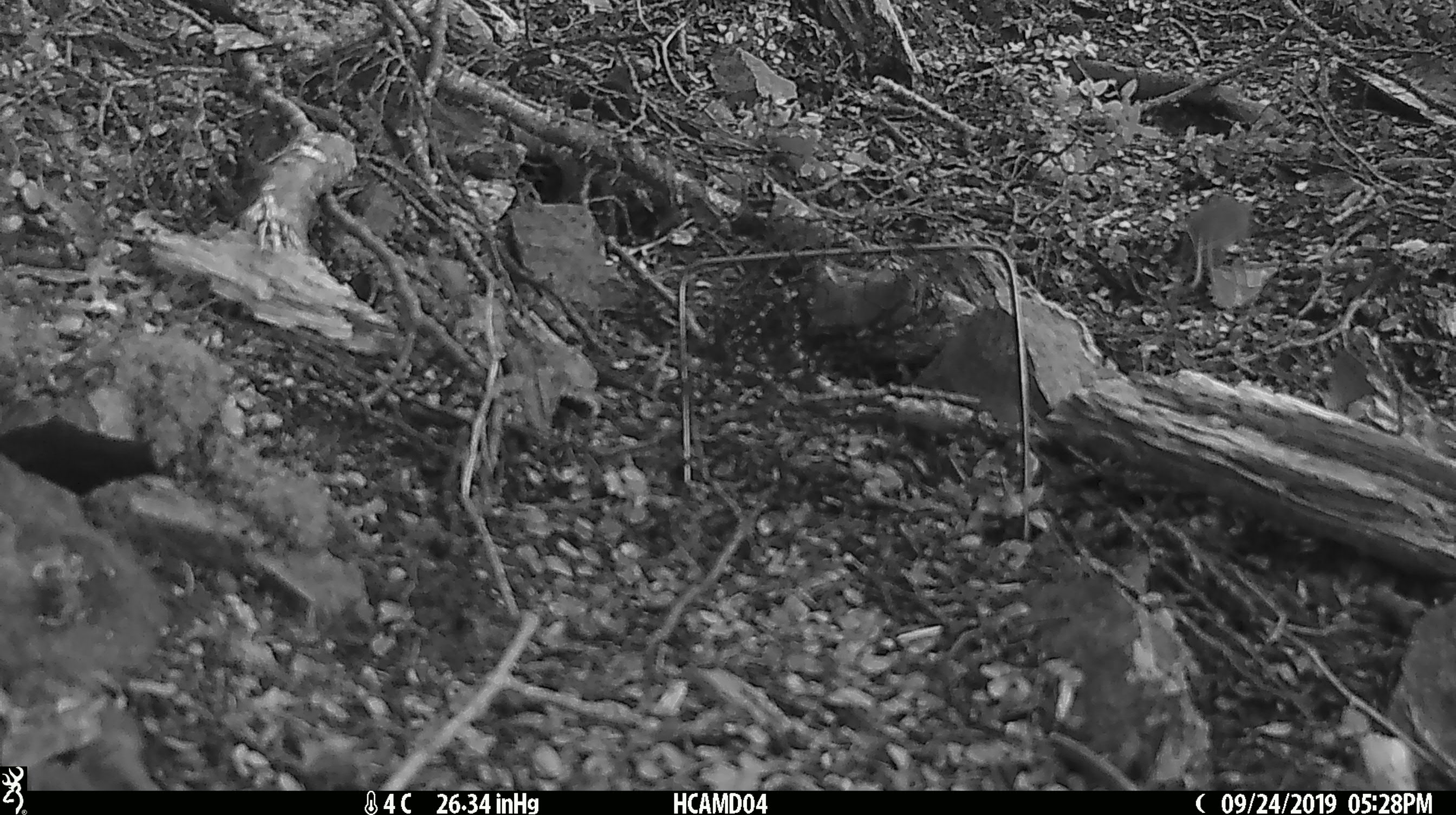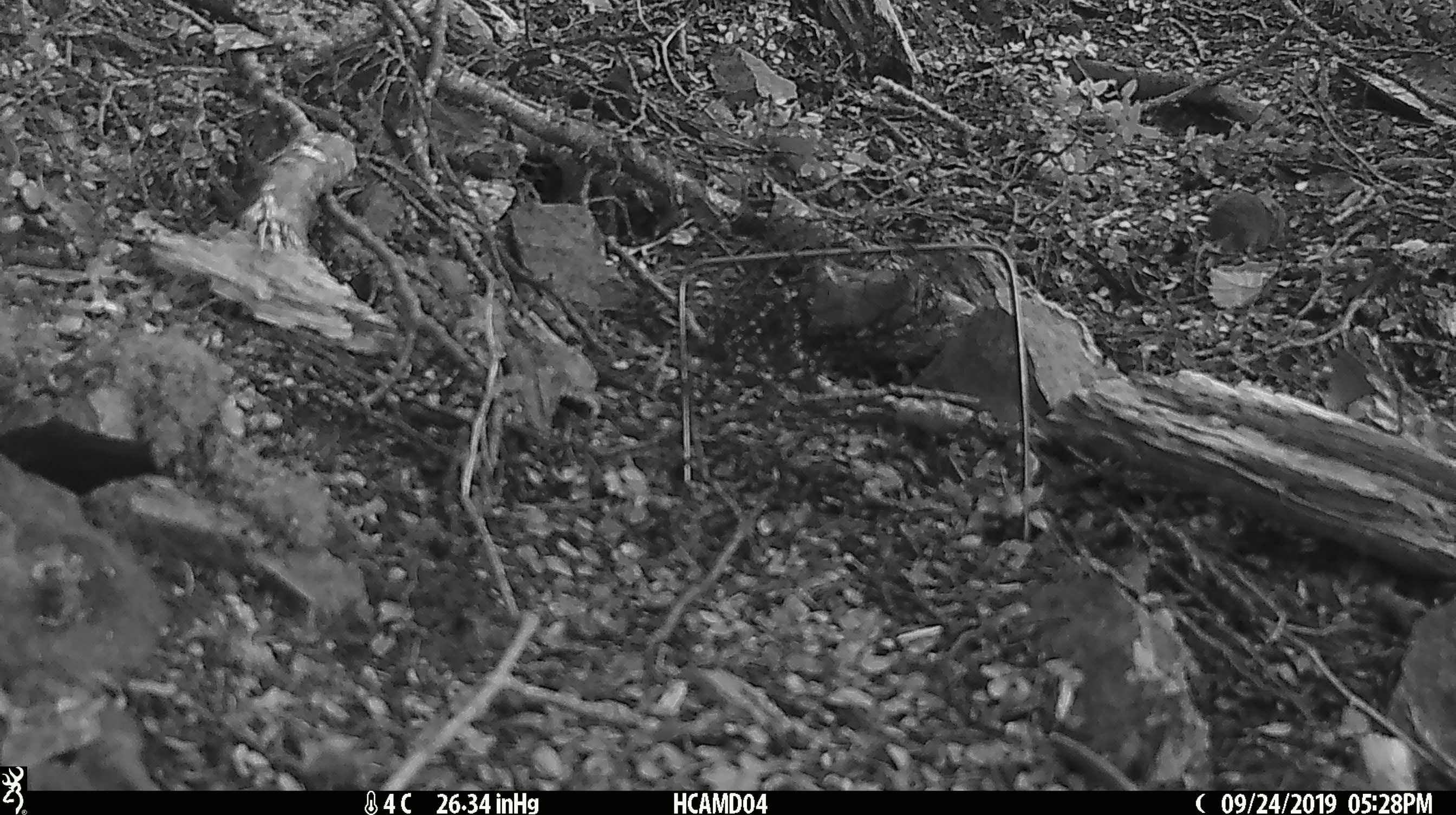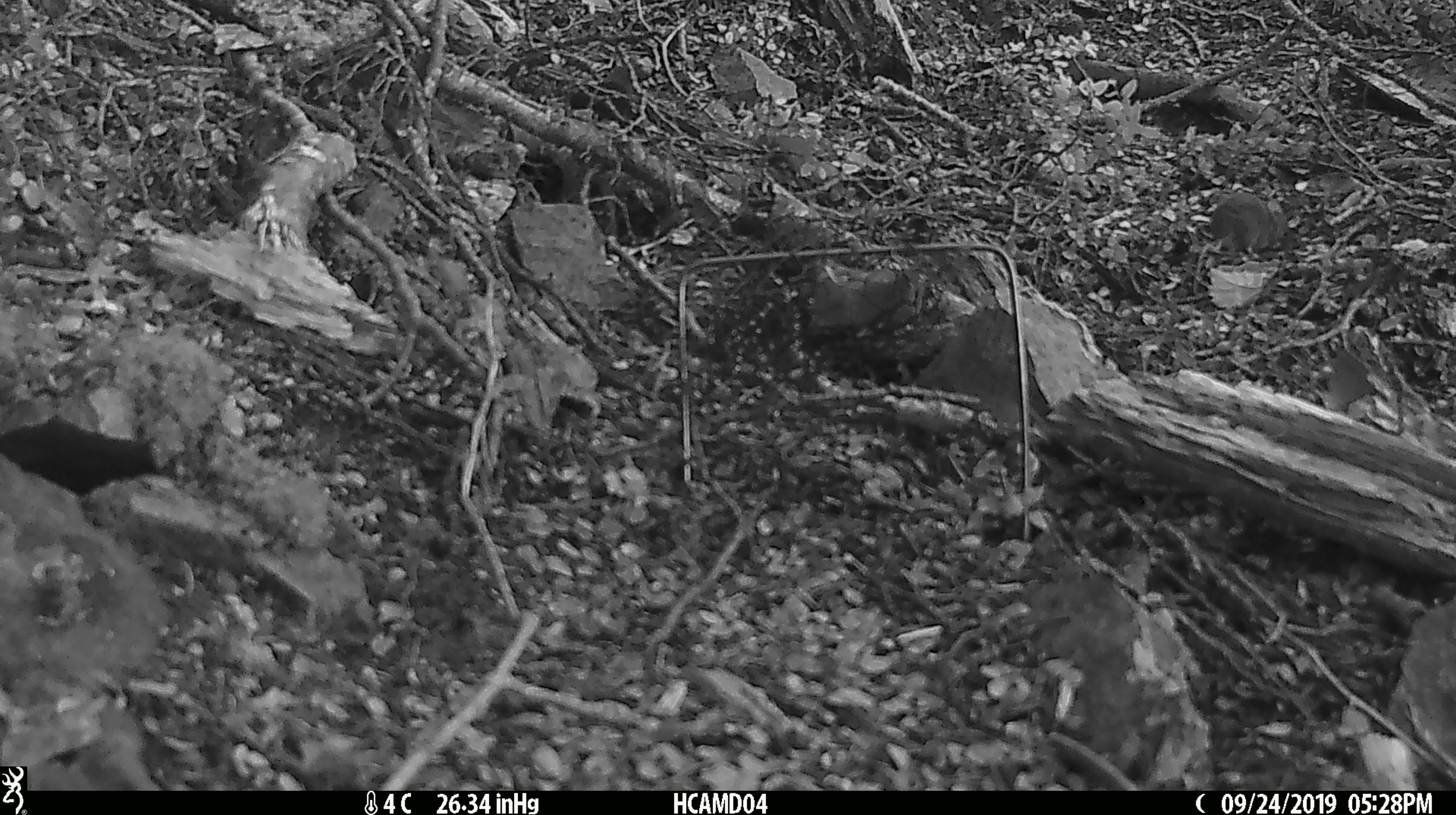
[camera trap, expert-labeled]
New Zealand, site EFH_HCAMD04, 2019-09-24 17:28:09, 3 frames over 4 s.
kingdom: Animalia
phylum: Chordata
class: Mammalia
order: Rodentia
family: Muridae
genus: Mus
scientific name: Mus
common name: mouse